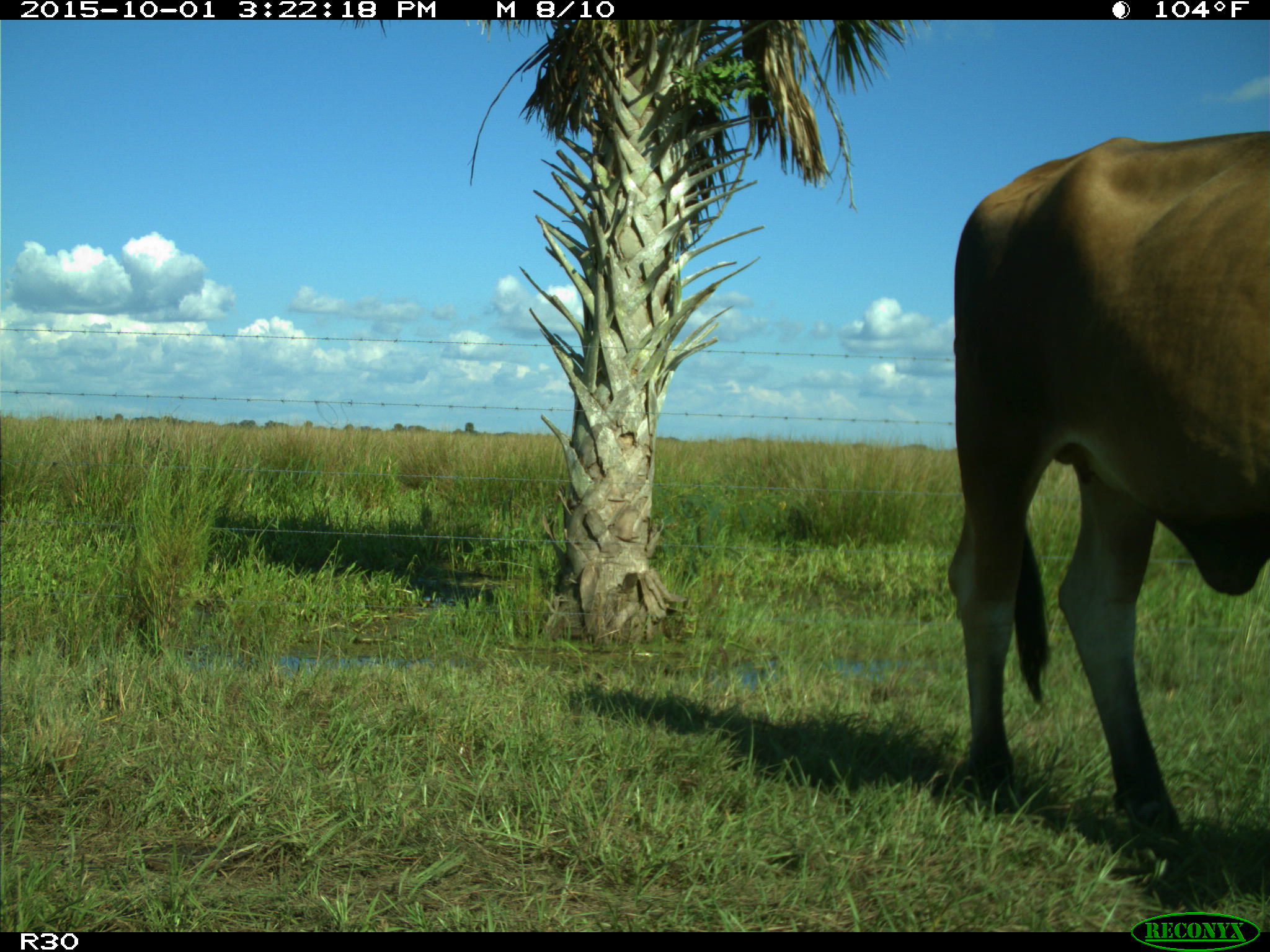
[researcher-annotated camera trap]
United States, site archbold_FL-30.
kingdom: Animalia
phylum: Chordata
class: Mammalia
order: Artiodactyla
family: Bovidae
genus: Bos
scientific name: Bos taurus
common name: domestic cow